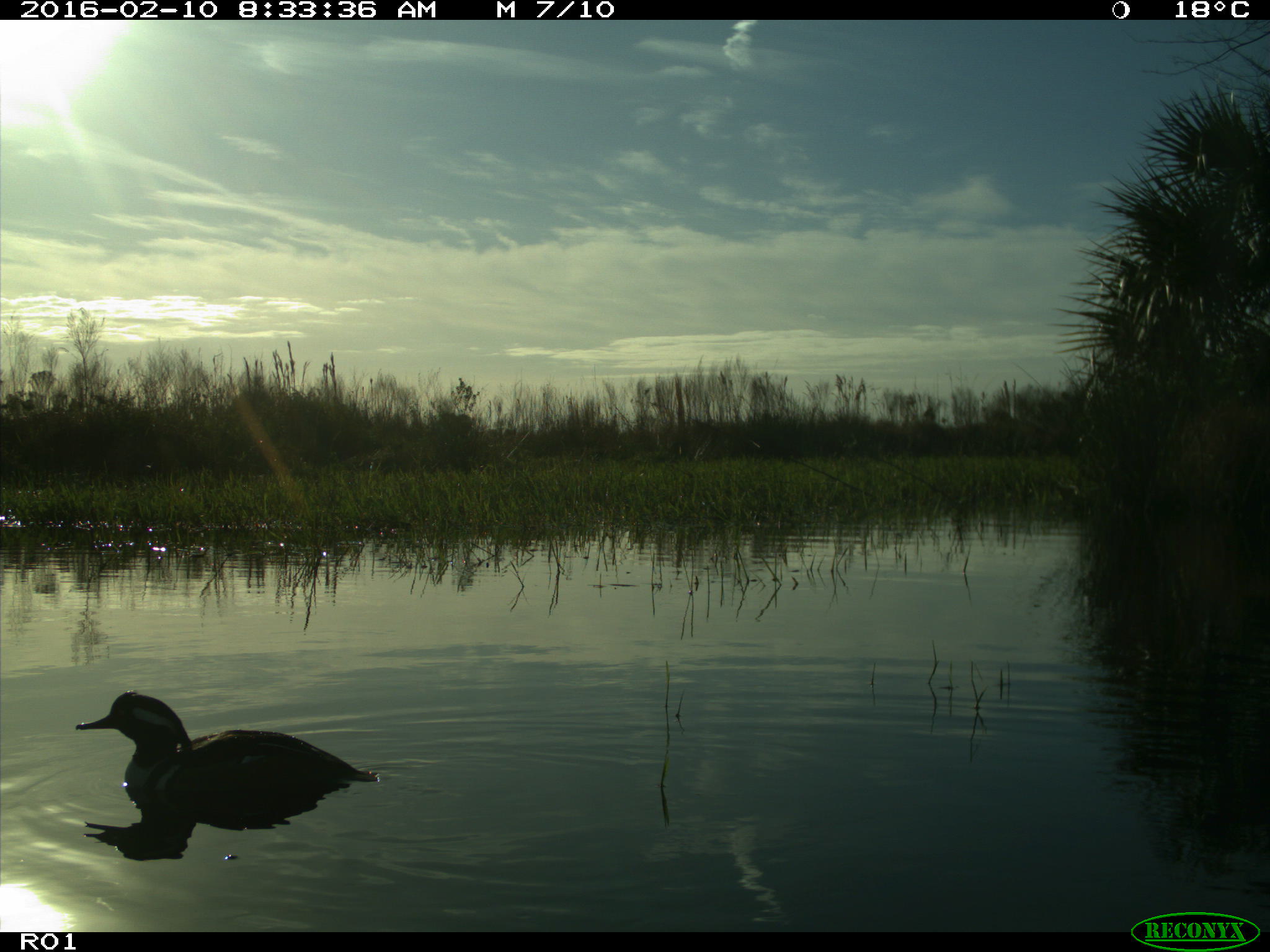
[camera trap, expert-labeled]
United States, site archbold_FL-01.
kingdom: Animalia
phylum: Chordata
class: Aves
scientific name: Aves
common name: birds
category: unidentified bird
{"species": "unidentified bird (birds) (Aves)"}